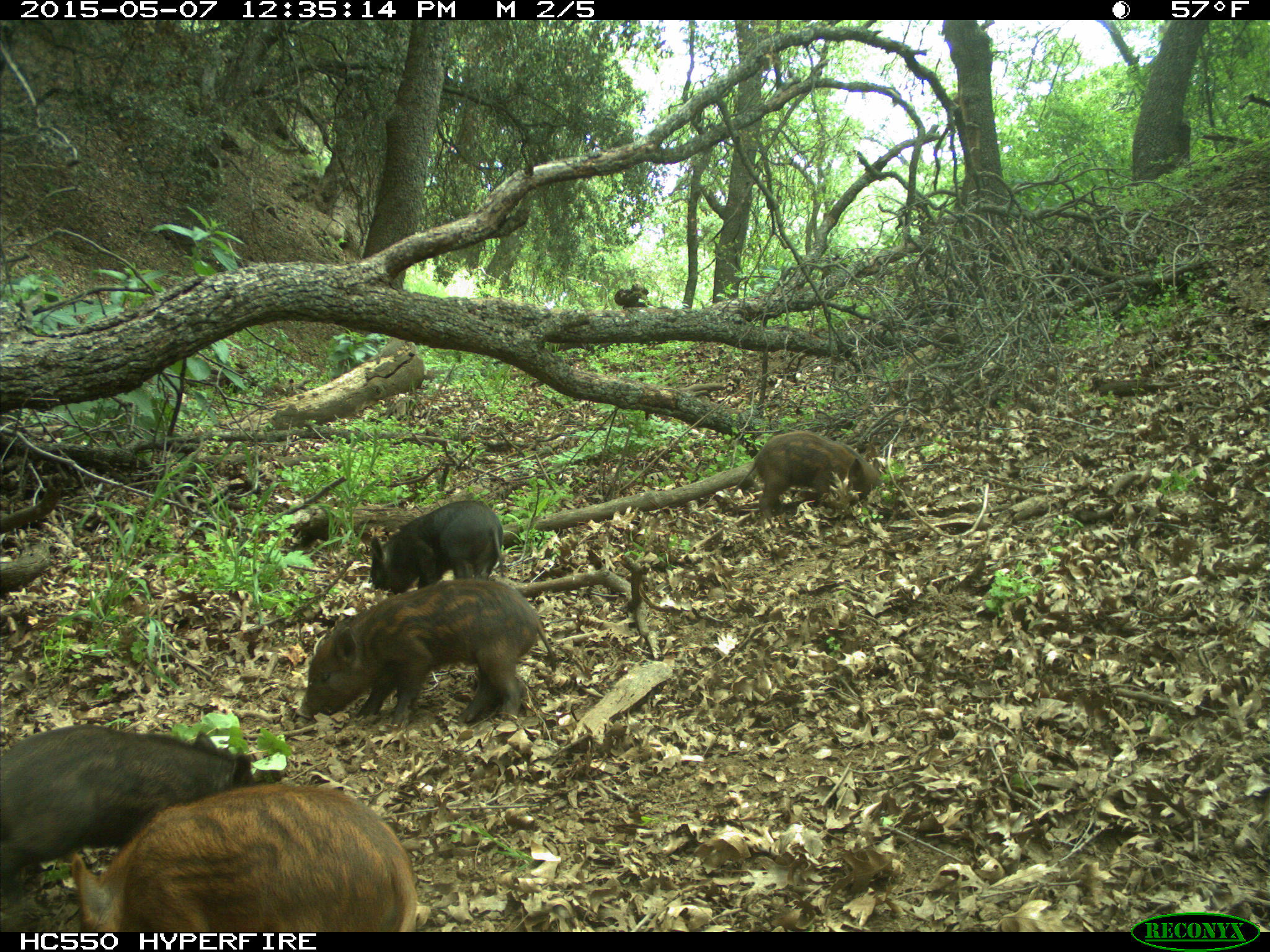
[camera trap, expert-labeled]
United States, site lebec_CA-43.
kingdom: Animalia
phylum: Chordata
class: Mammalia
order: Artiodactyla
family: Suidae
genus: Sus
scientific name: Sus scrofa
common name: wild boar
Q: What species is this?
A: Sus scrofa (wild boar).